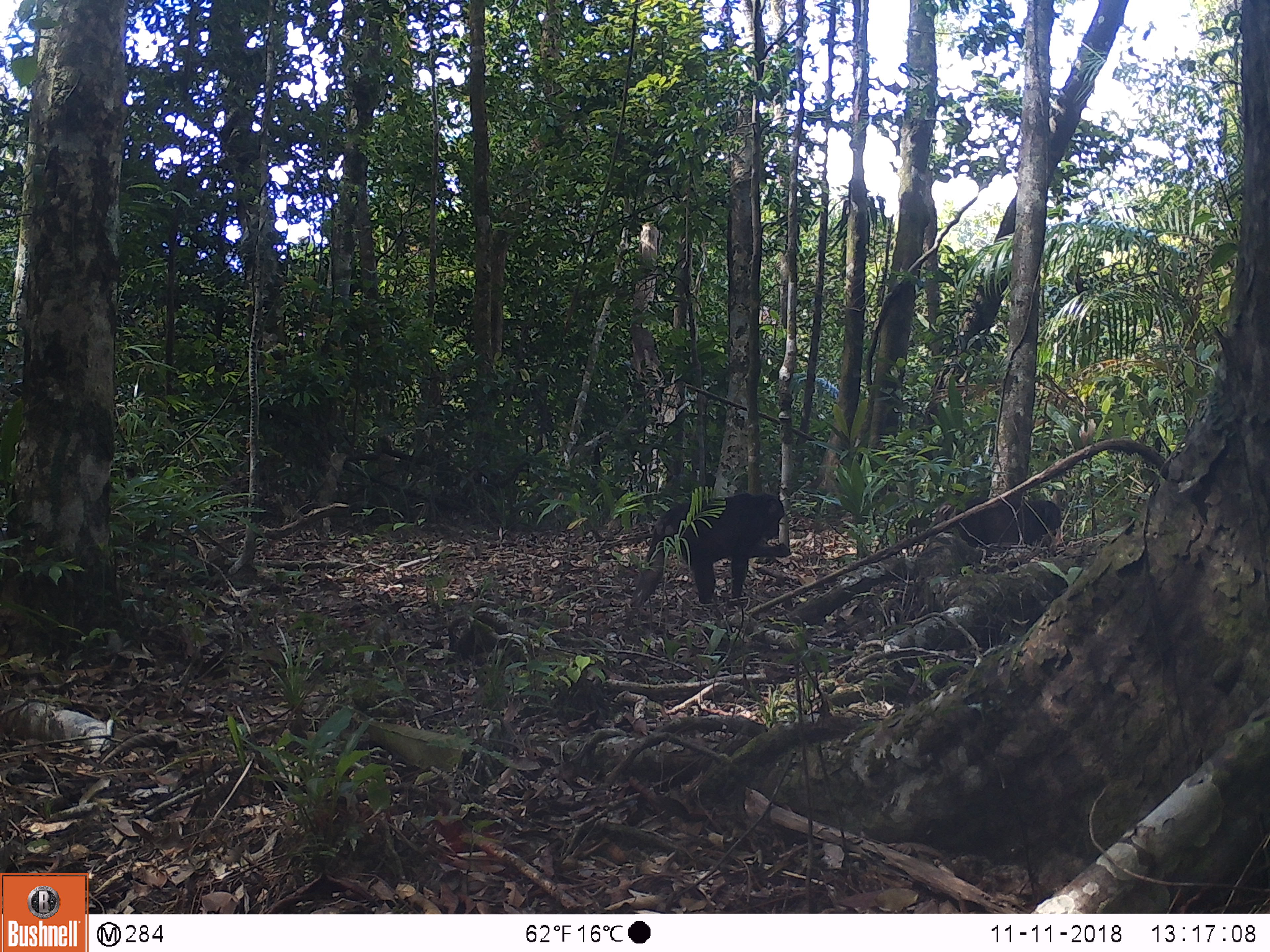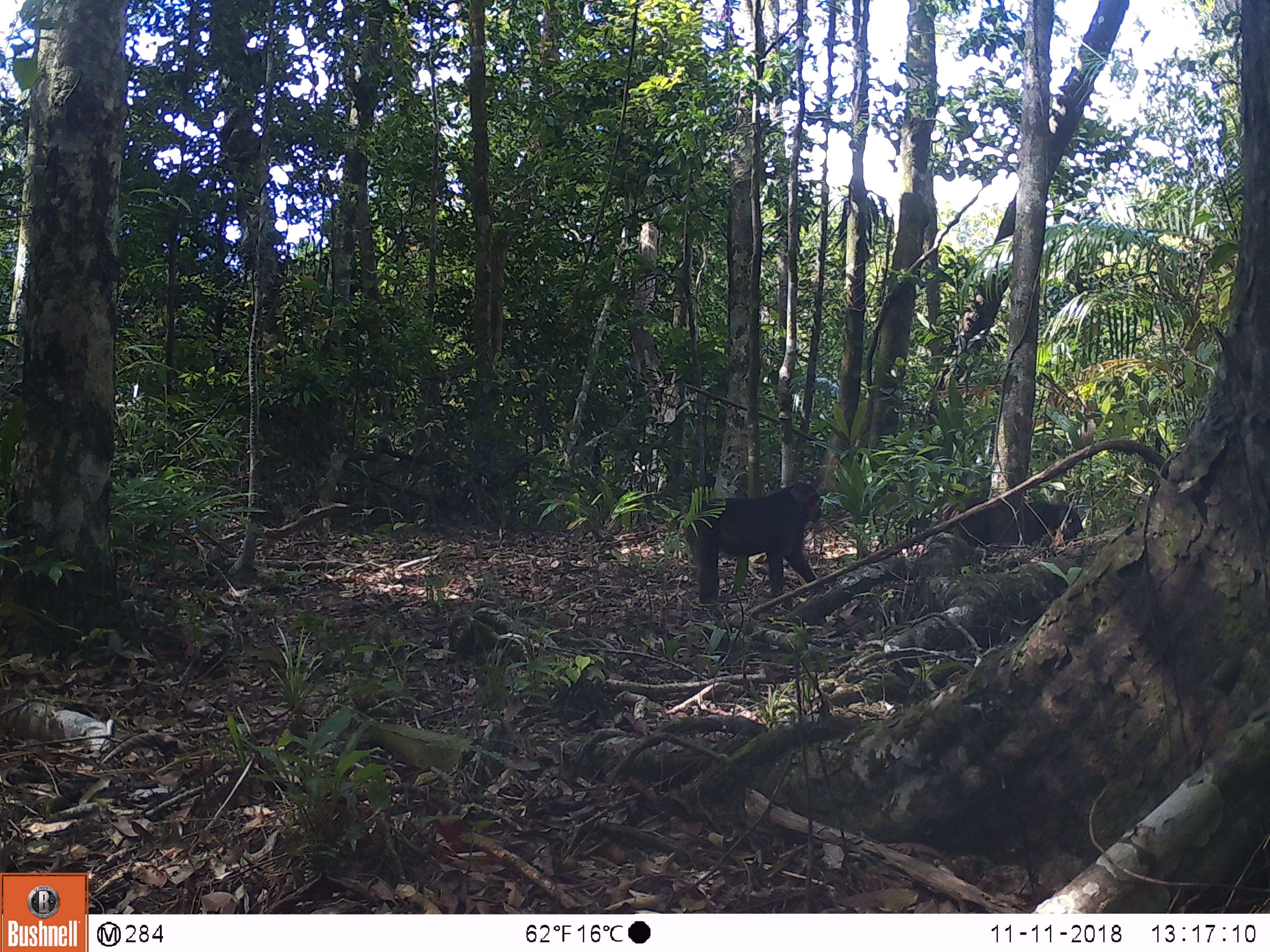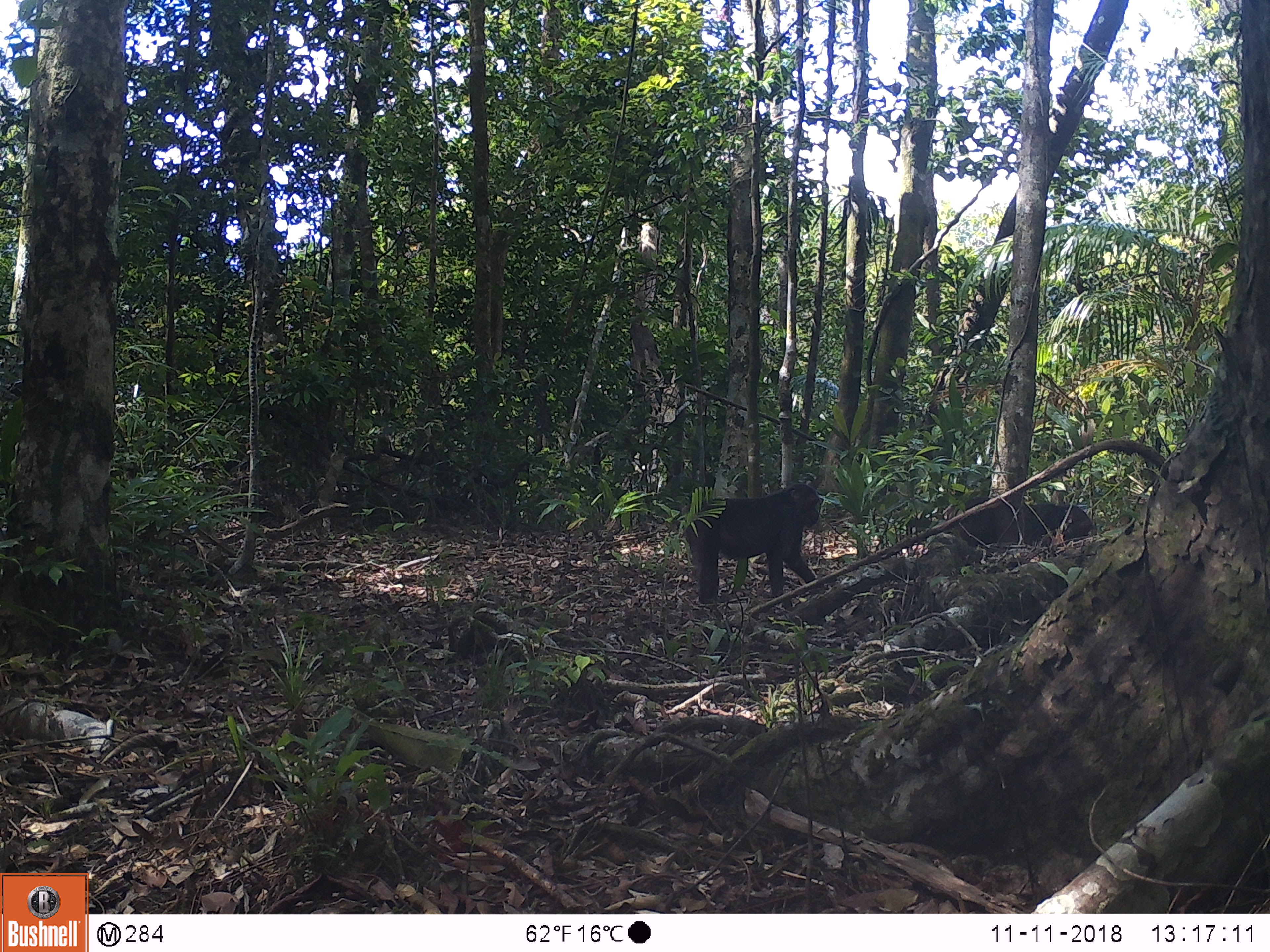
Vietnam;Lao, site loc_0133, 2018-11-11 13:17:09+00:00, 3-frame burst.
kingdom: Animalia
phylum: Chordata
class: Mammalia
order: Primates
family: Cercopithecidae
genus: Macaca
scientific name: Macaca arctoides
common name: stump-tailed macaque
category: stump tailed macaque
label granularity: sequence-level